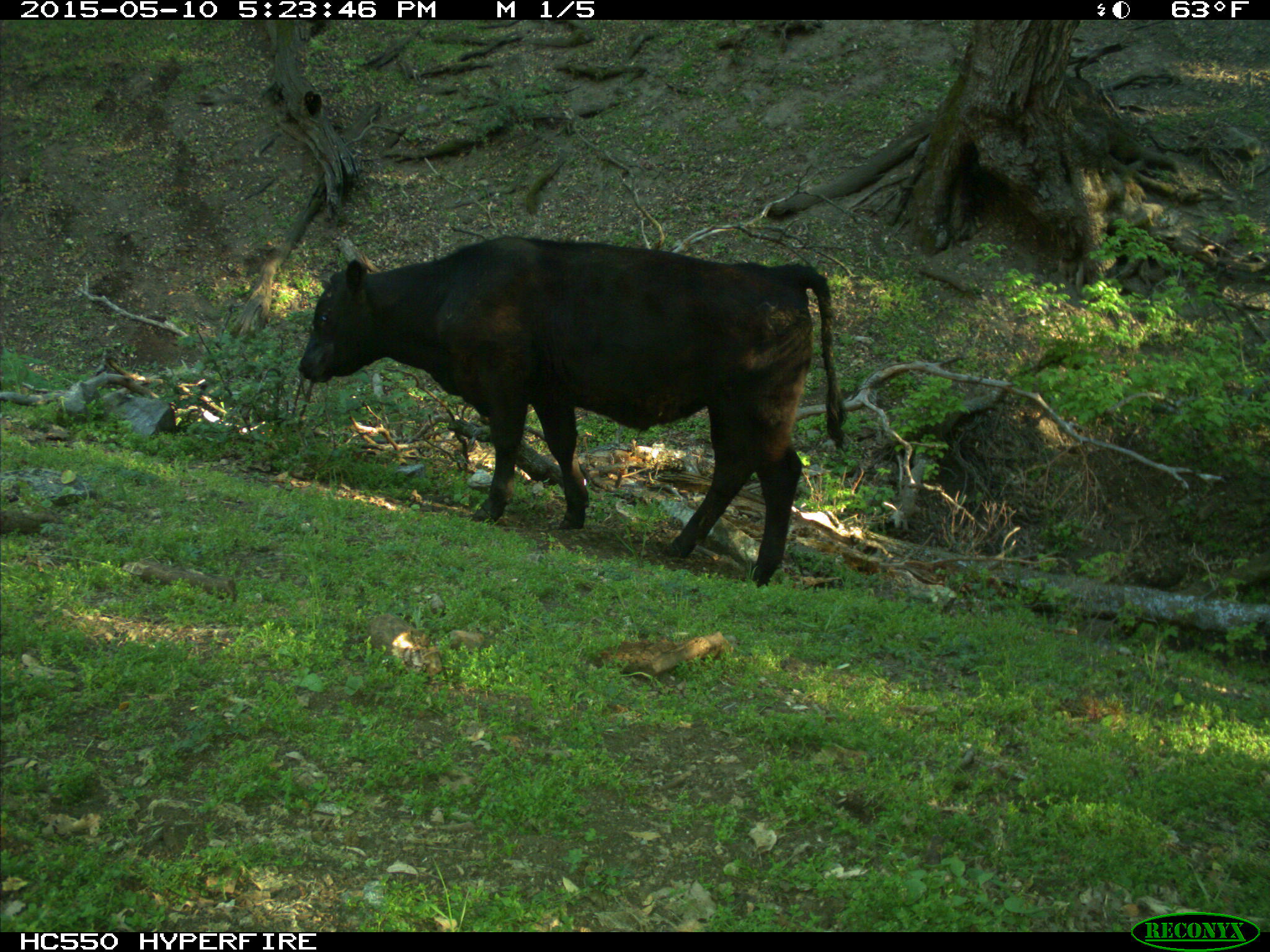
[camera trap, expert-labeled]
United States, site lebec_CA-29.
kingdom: Animalia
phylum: Chordata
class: Mammalia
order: Artiodactyla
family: Bovidae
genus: Bos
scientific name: Bos taurus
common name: domestic cow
Bos taurus (domestic cow).